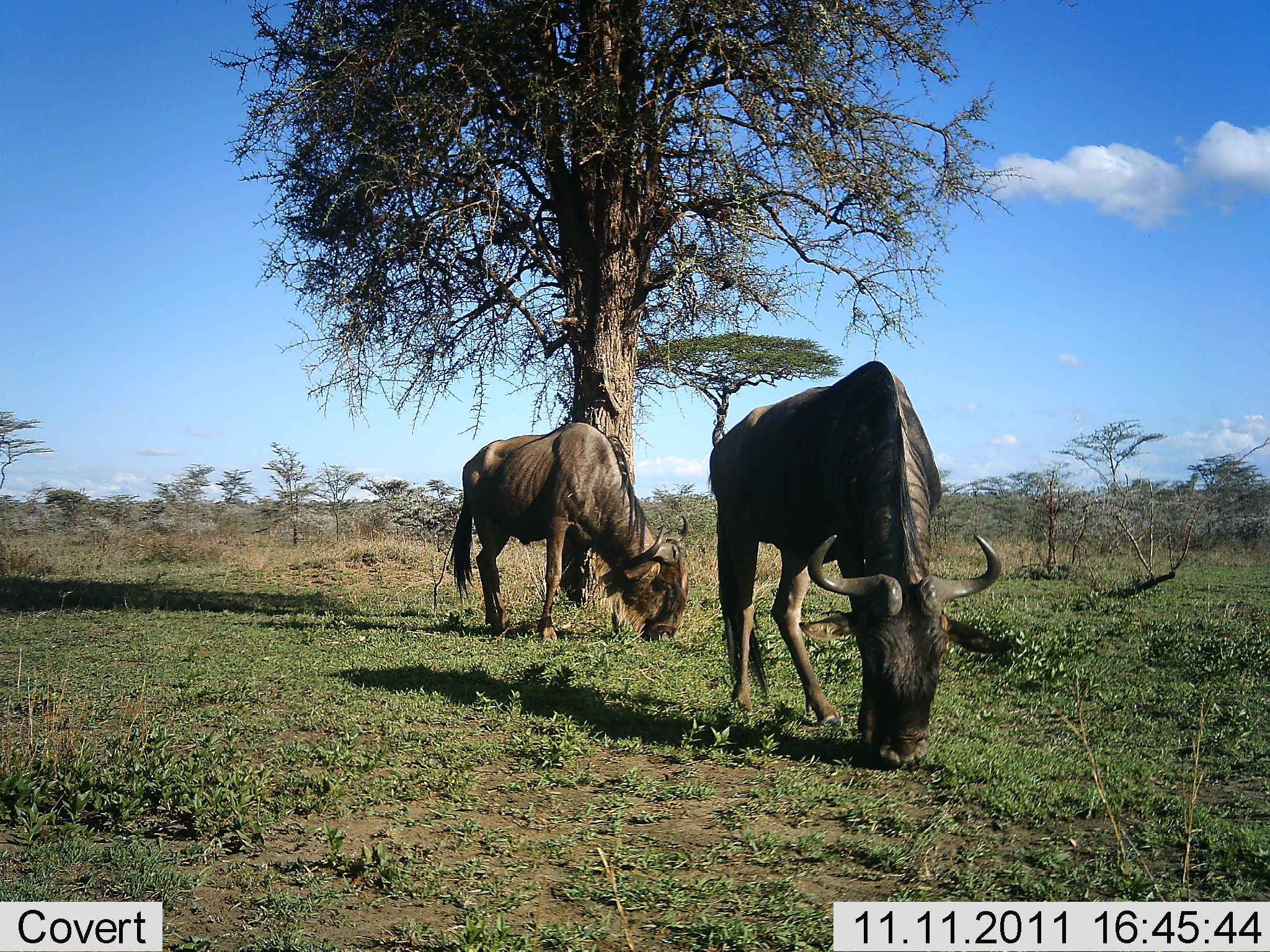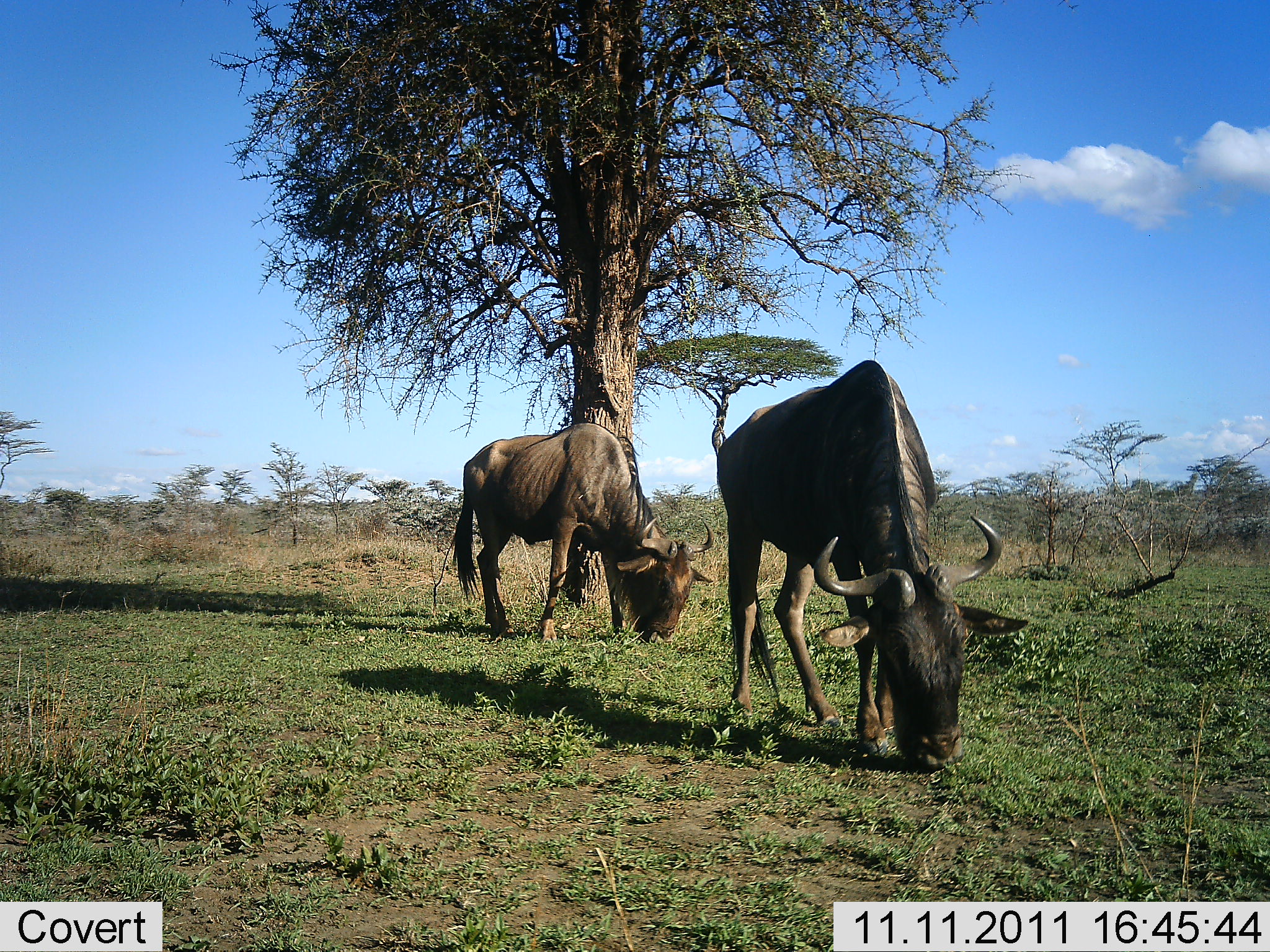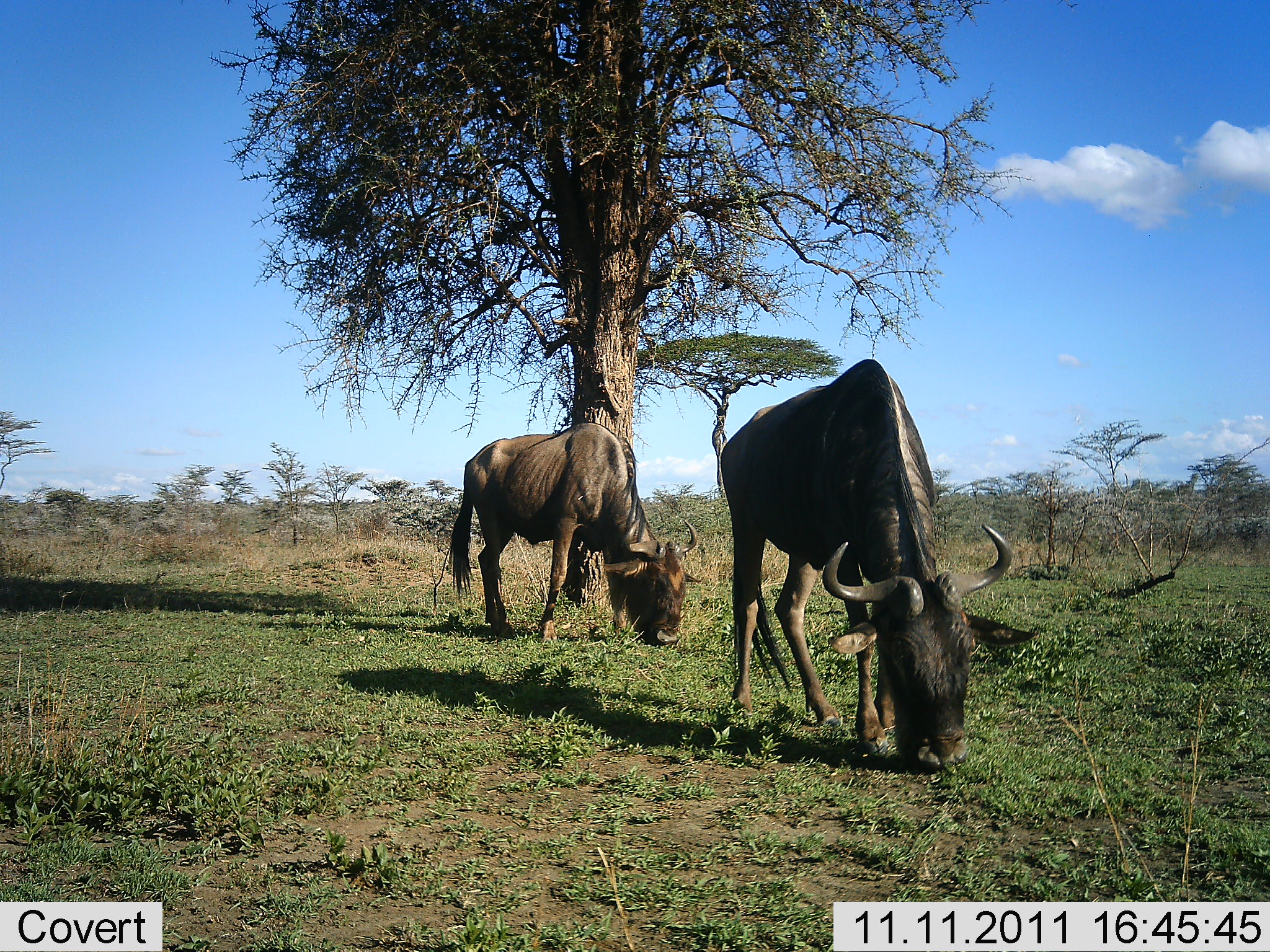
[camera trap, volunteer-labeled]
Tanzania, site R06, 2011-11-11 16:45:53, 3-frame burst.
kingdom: Animalia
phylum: Chordata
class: Mammalia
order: Artiodactyla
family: Bovidae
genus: Connochaetes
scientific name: Connochaetes taurinus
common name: blue wildebeest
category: wildebeest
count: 2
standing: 36%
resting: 0%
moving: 0%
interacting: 0%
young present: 0%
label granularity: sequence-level